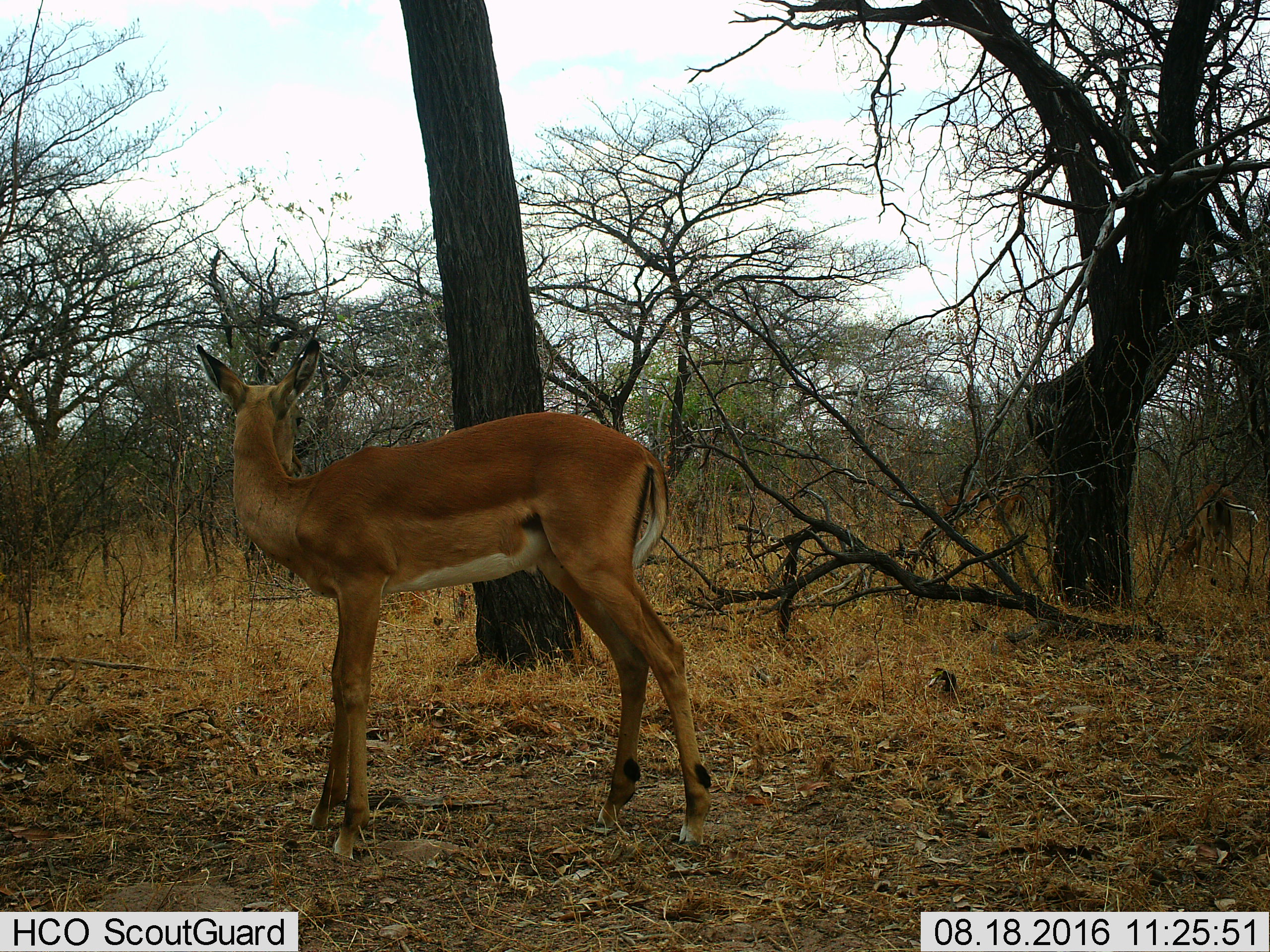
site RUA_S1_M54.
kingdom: Animalia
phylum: Chordata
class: Mammalia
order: Artiodactyla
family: Bovidae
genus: Aepyceros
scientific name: Aepyceros melampus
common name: impala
Impala (Aepyceros melampus), count 1. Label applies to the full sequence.